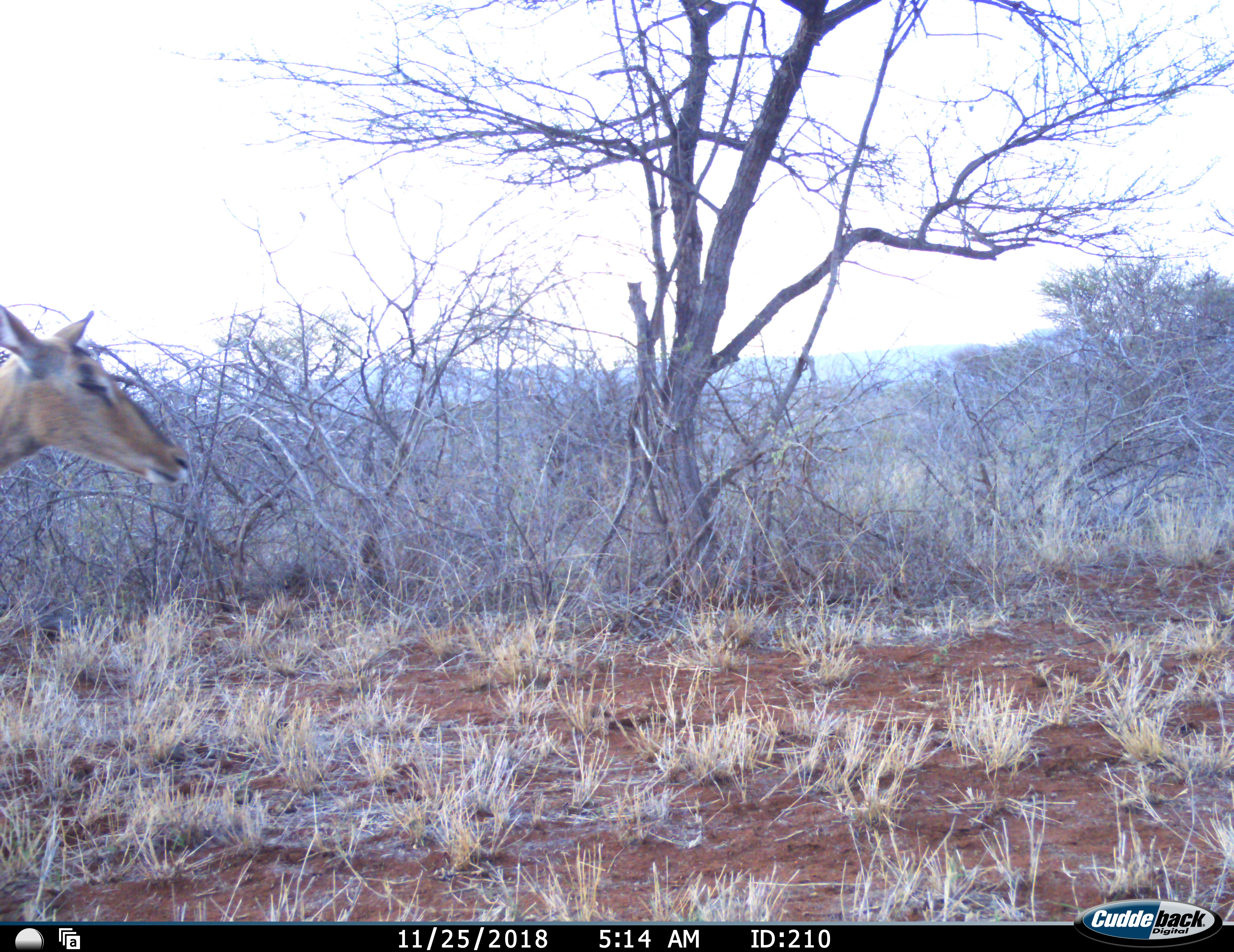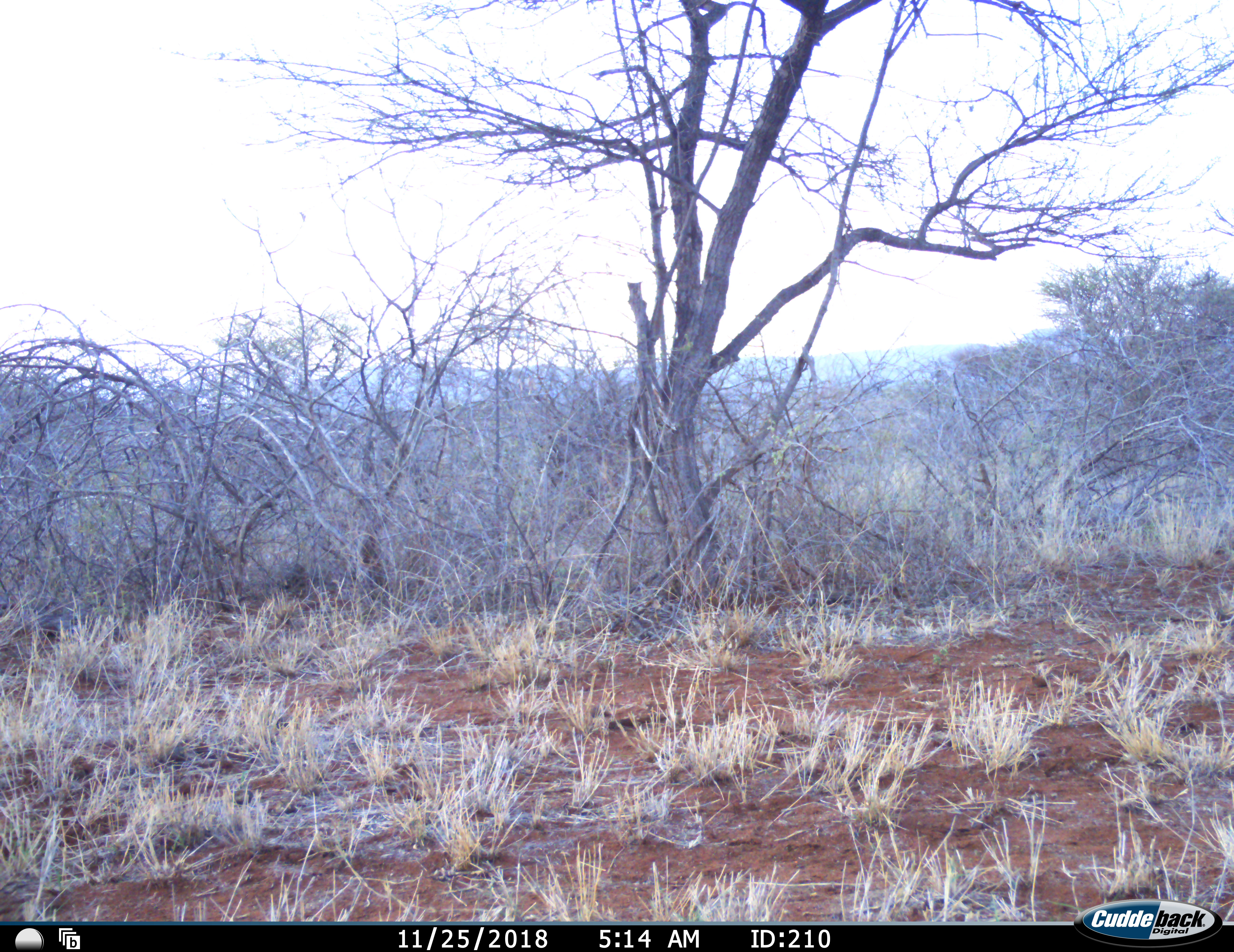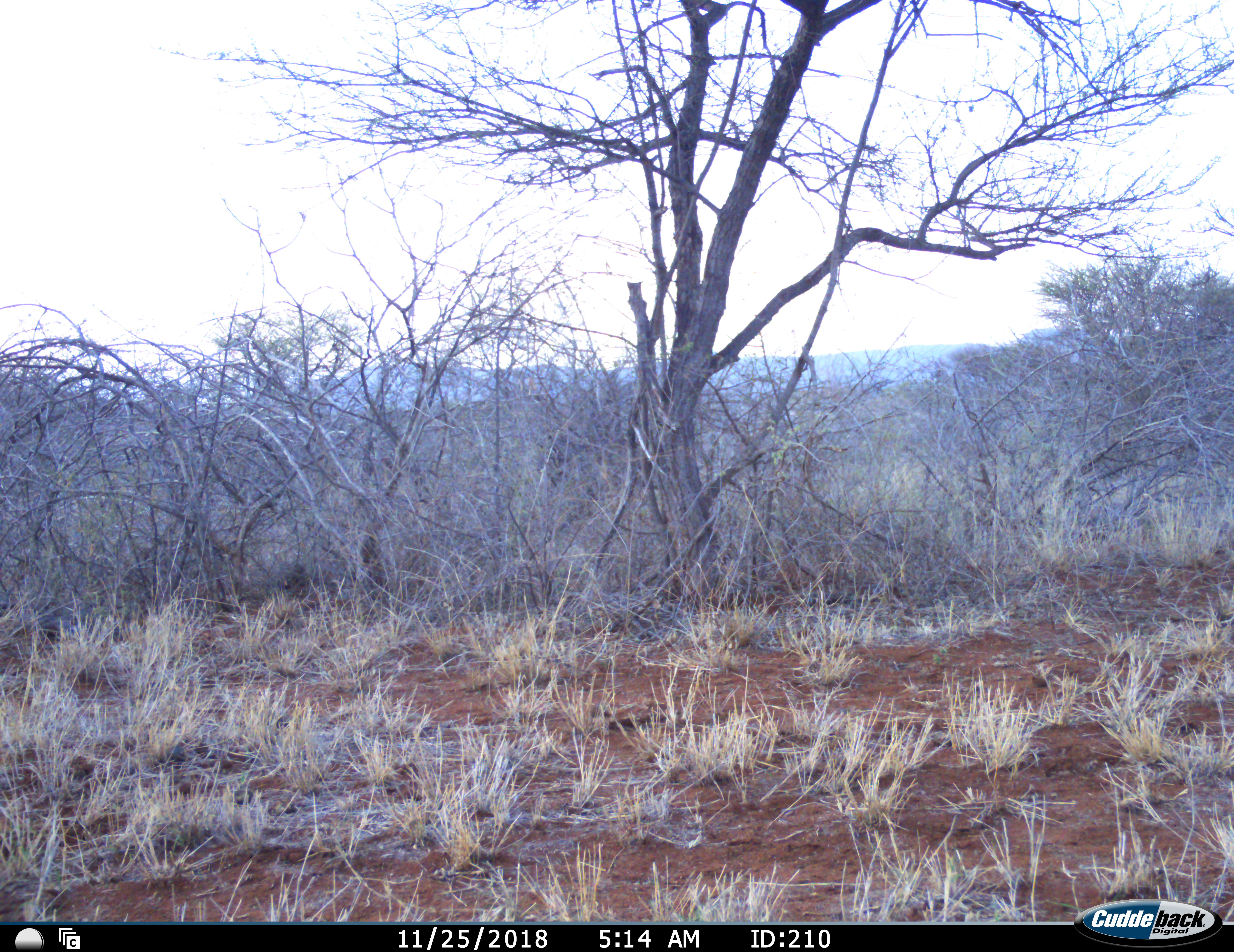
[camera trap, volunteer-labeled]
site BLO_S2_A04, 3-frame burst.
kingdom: Animalia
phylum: Chordata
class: Mammalia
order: Artiodactyla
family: Bovidae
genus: Aepyceros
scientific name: Aepyceros melampus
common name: impala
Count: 1.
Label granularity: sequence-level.